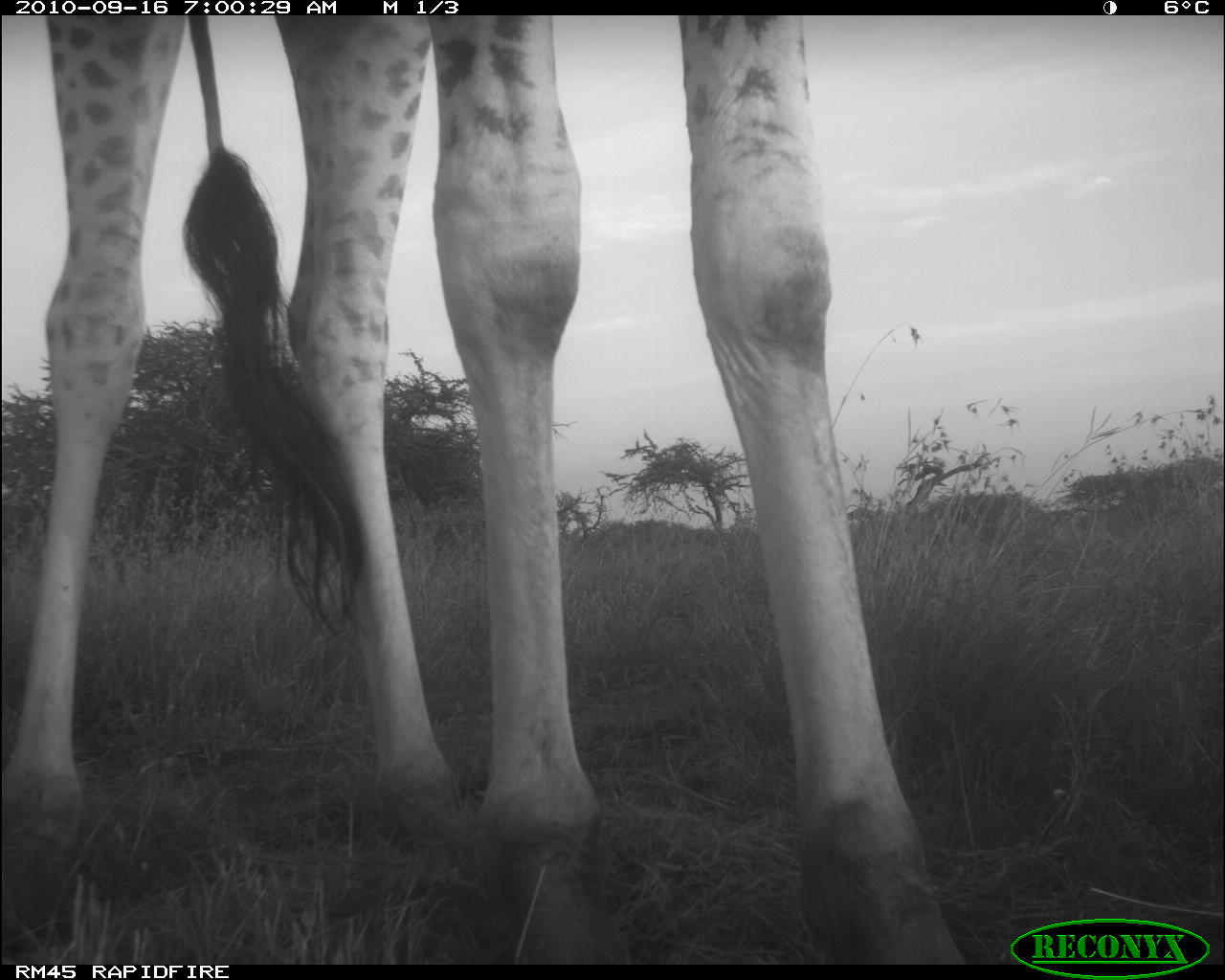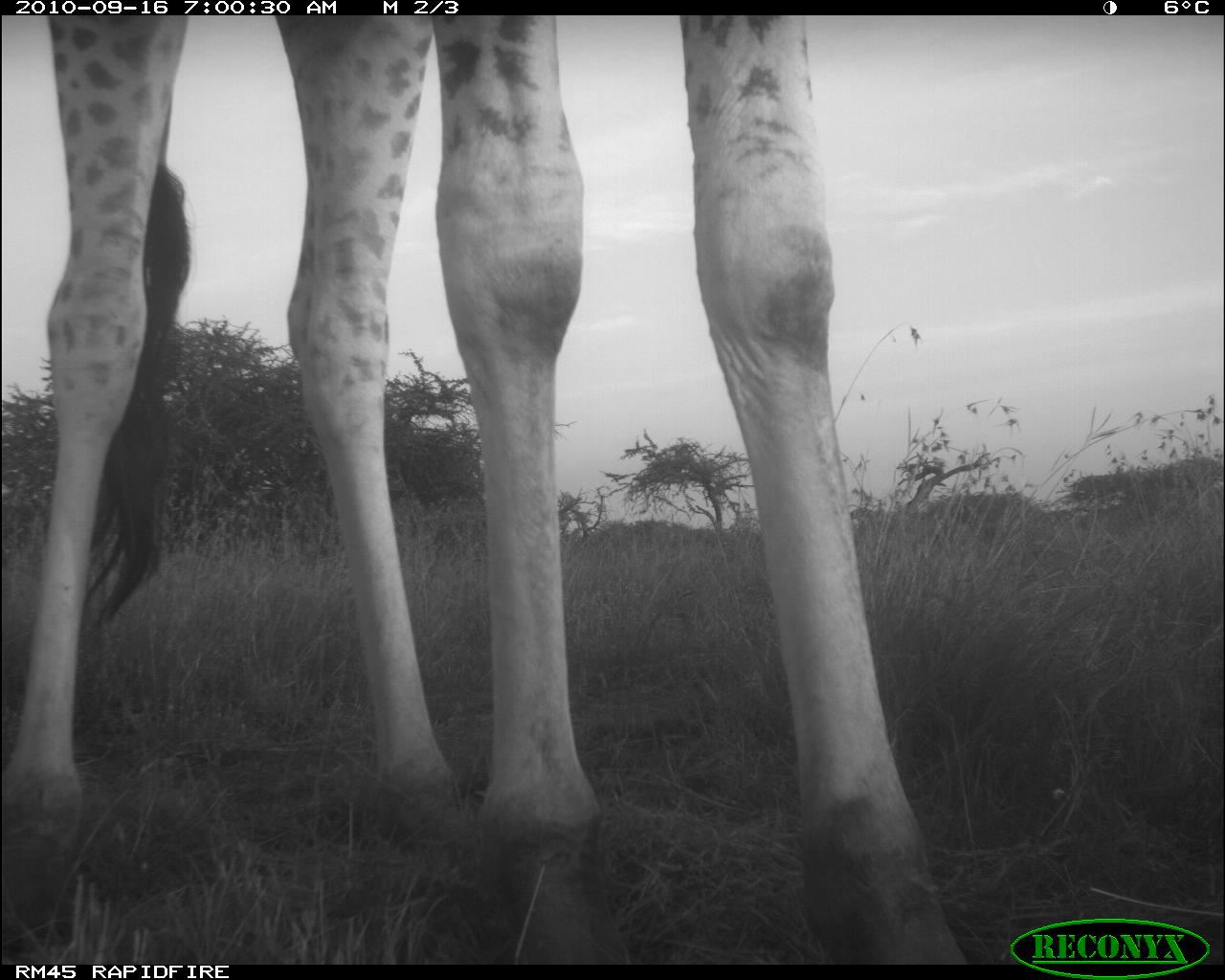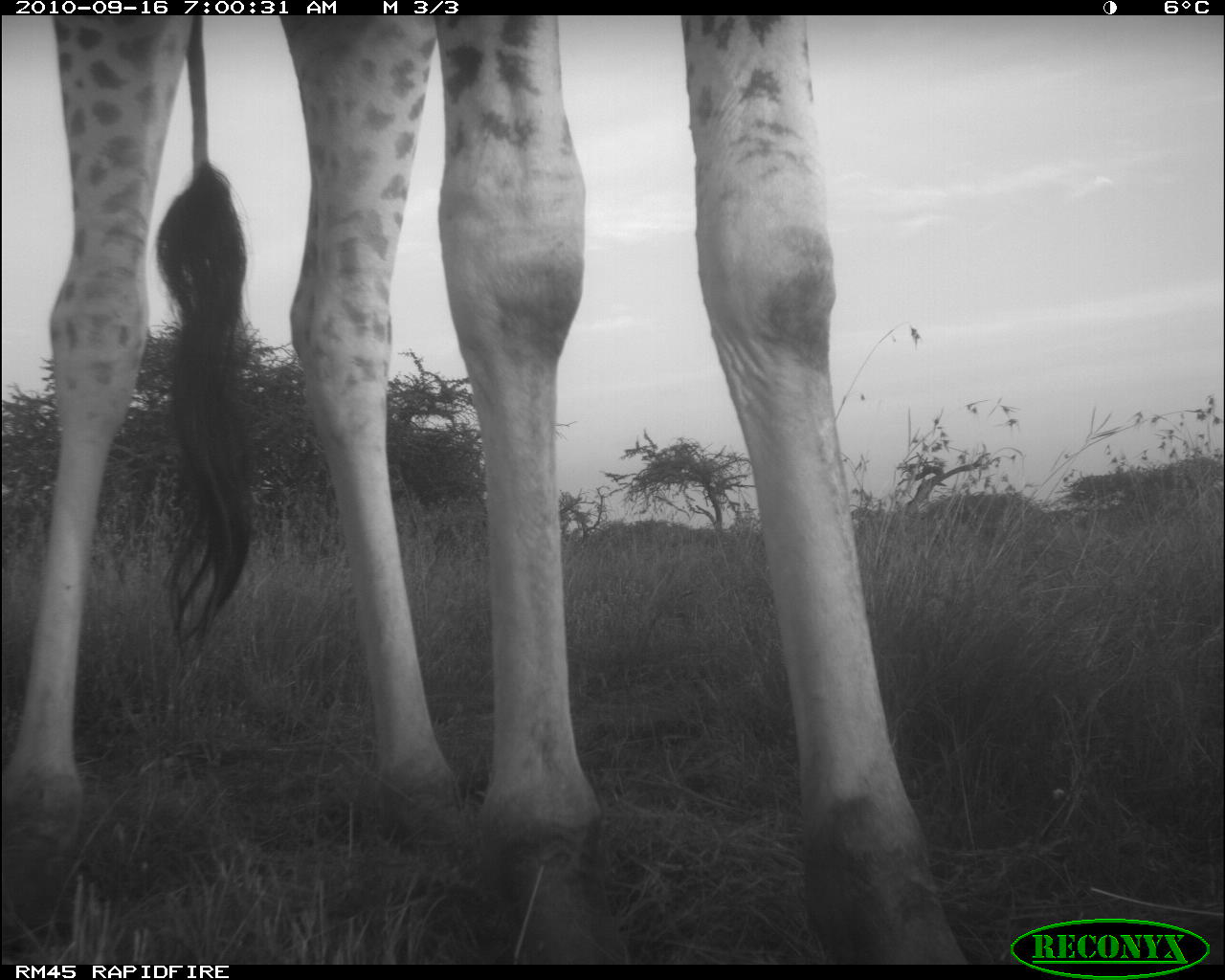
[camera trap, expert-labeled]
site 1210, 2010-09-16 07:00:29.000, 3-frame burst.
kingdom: Animalia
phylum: Chordata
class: Mammalia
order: Artiodactyla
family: Giraffidae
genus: Giraffa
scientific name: Giraffa camelopardalis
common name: giraffe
Giraffa camelopardalis (giraffe), count 1.